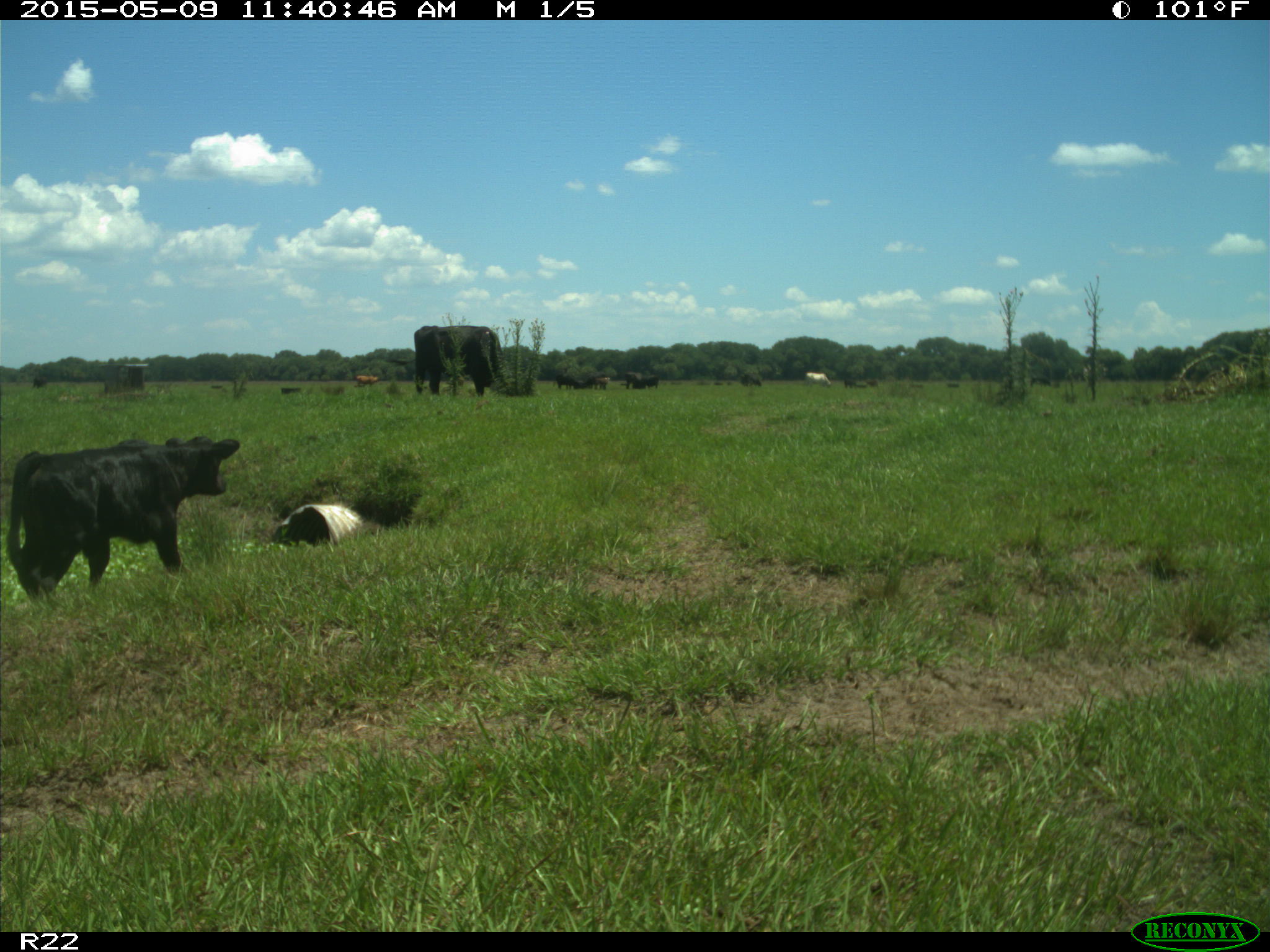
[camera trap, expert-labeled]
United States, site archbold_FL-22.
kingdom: Animalia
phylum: Chordata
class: Mammalia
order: Artiodactyla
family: Bovidae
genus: Bos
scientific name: Bos taurus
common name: domestic cow